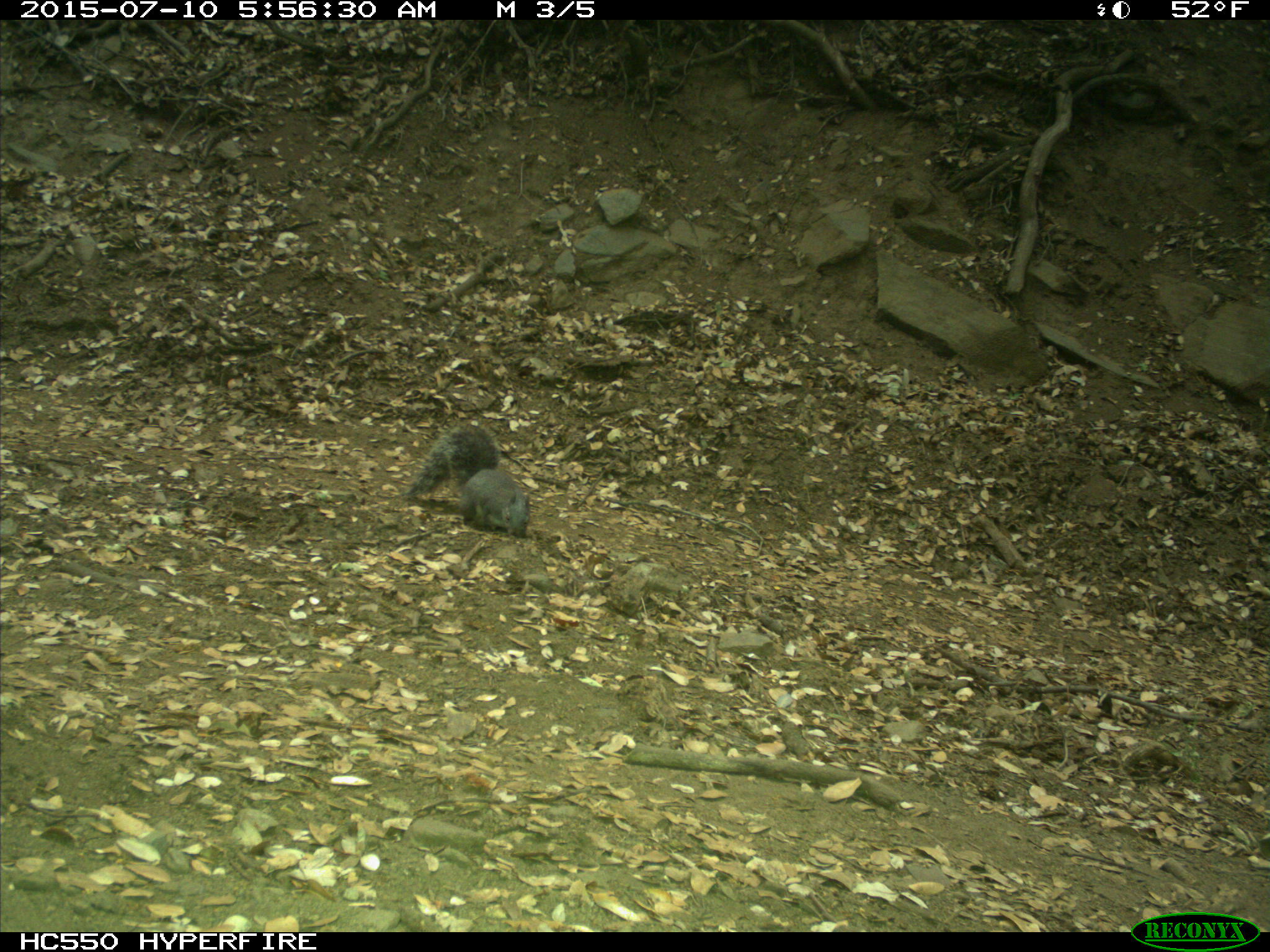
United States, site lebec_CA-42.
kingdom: Animalia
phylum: Chordata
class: Mammalia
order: Rodentia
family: Sciuridae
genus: Sciurus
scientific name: Sciurus carolinensis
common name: eastern gray squirrel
Sciurus carolinensis (eastern gray squirrel).